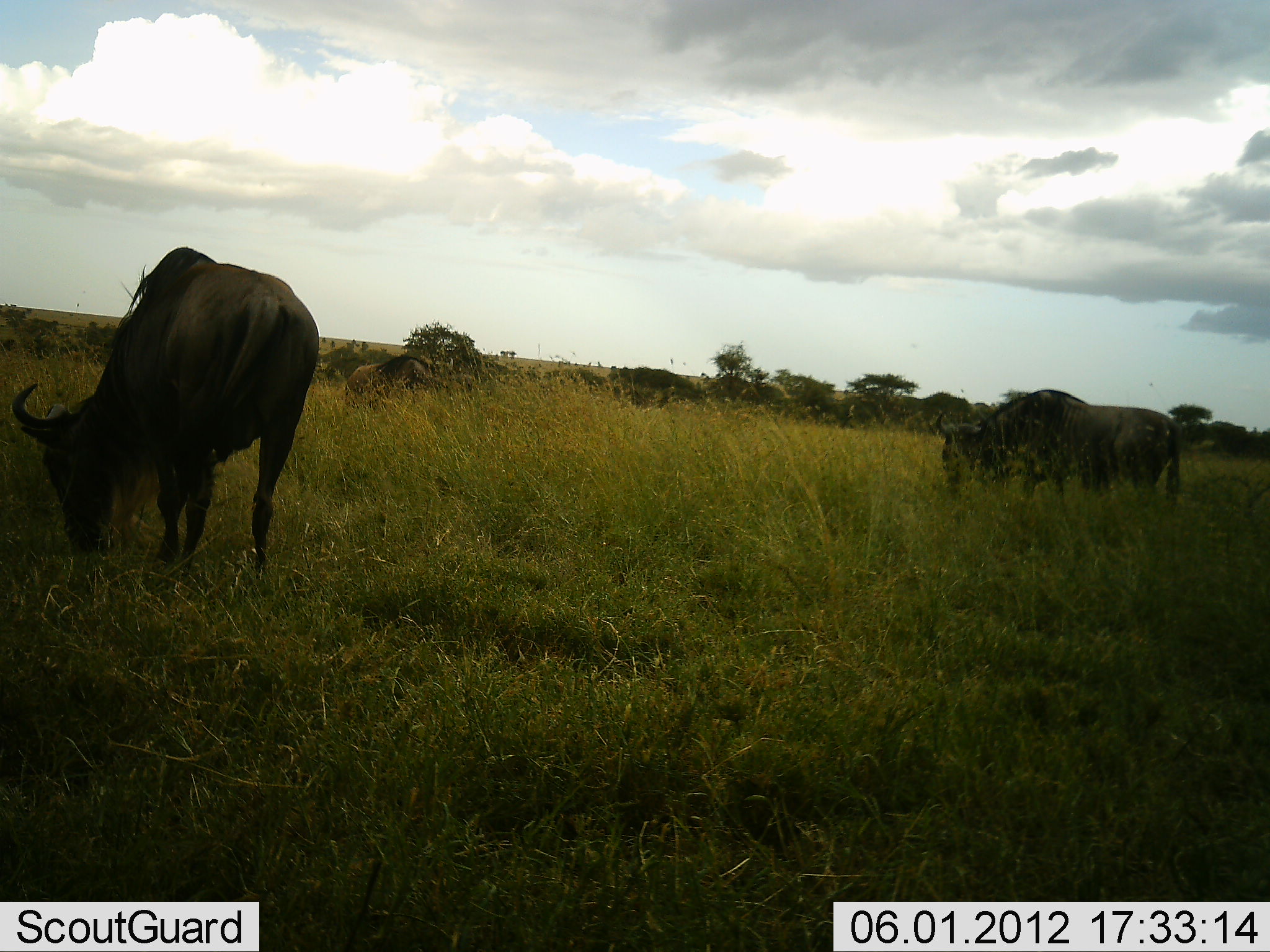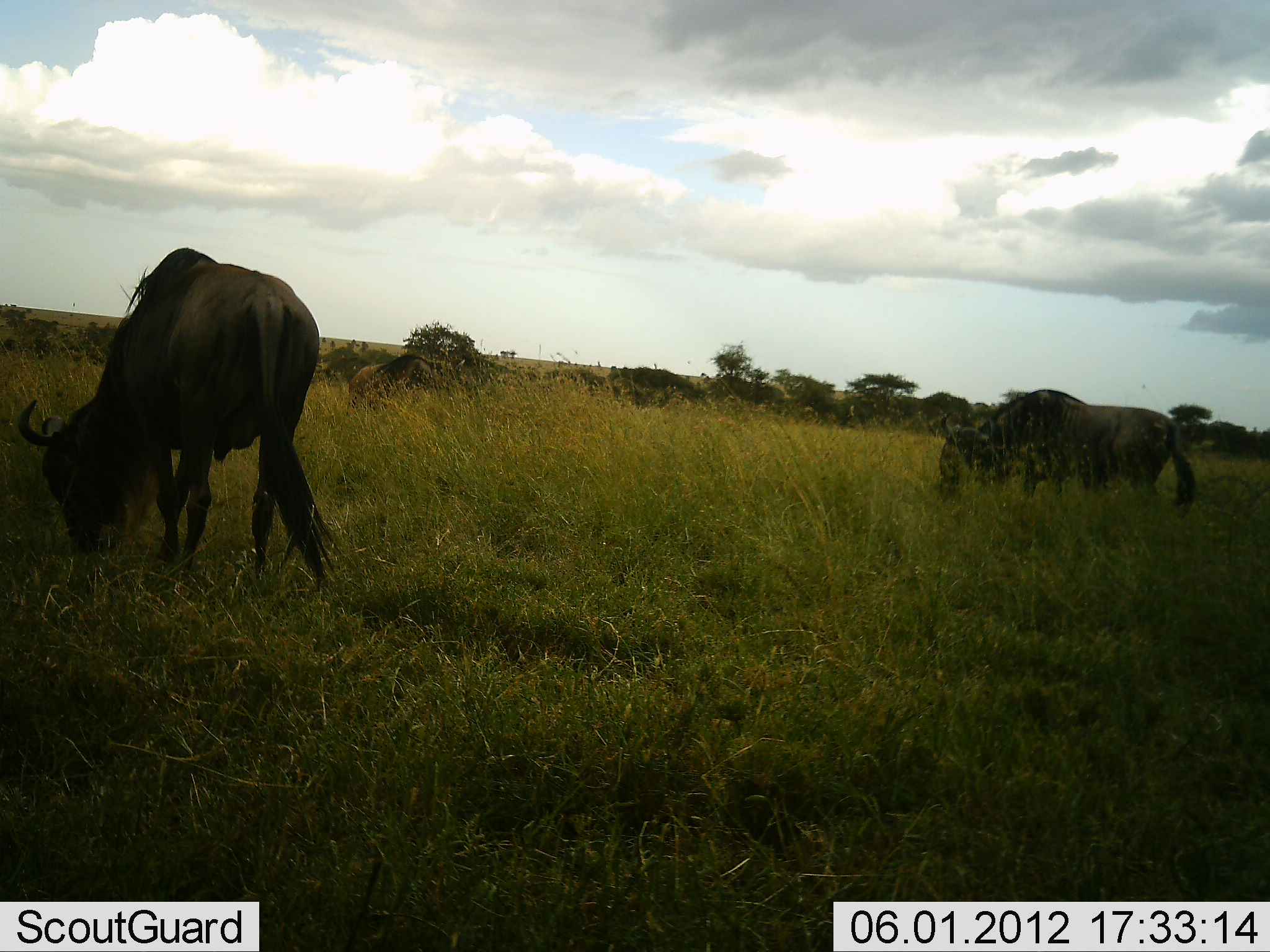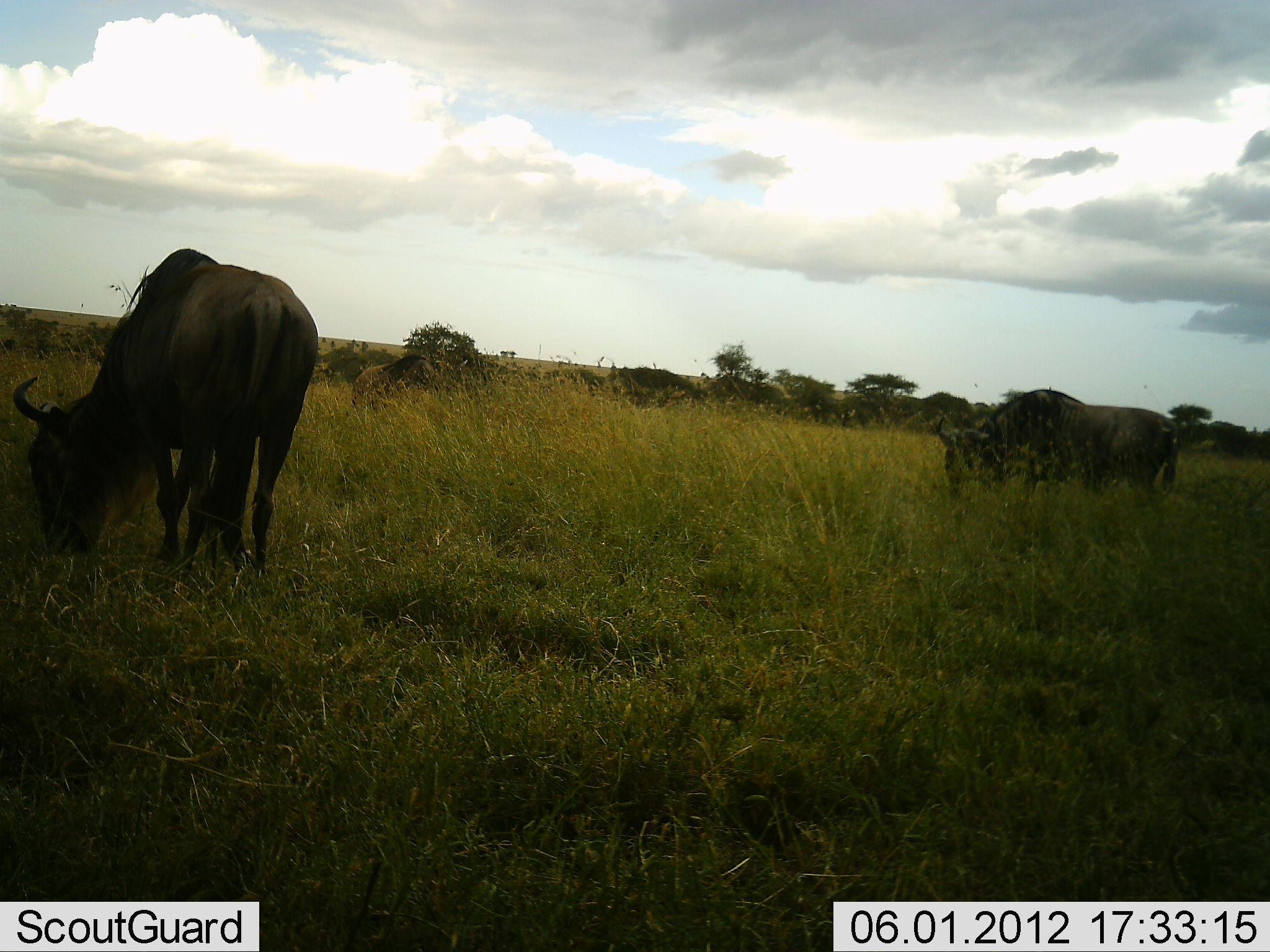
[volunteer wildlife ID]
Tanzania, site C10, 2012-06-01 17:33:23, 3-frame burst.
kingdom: Animalia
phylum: Chordata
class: Mammalia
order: Artiodactyla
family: Bovidae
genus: Connochaetes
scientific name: Connochaetes taurinus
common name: blue wildebeest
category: wildebeest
Wildebeest (blue wildebeest) (Connochaetes taurinus), count 3. Behavior (volunteer vote fractions): standing 40%, resting 0%, moving 0%, interacting 0%. Young present (vote fraction): 0%. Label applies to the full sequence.